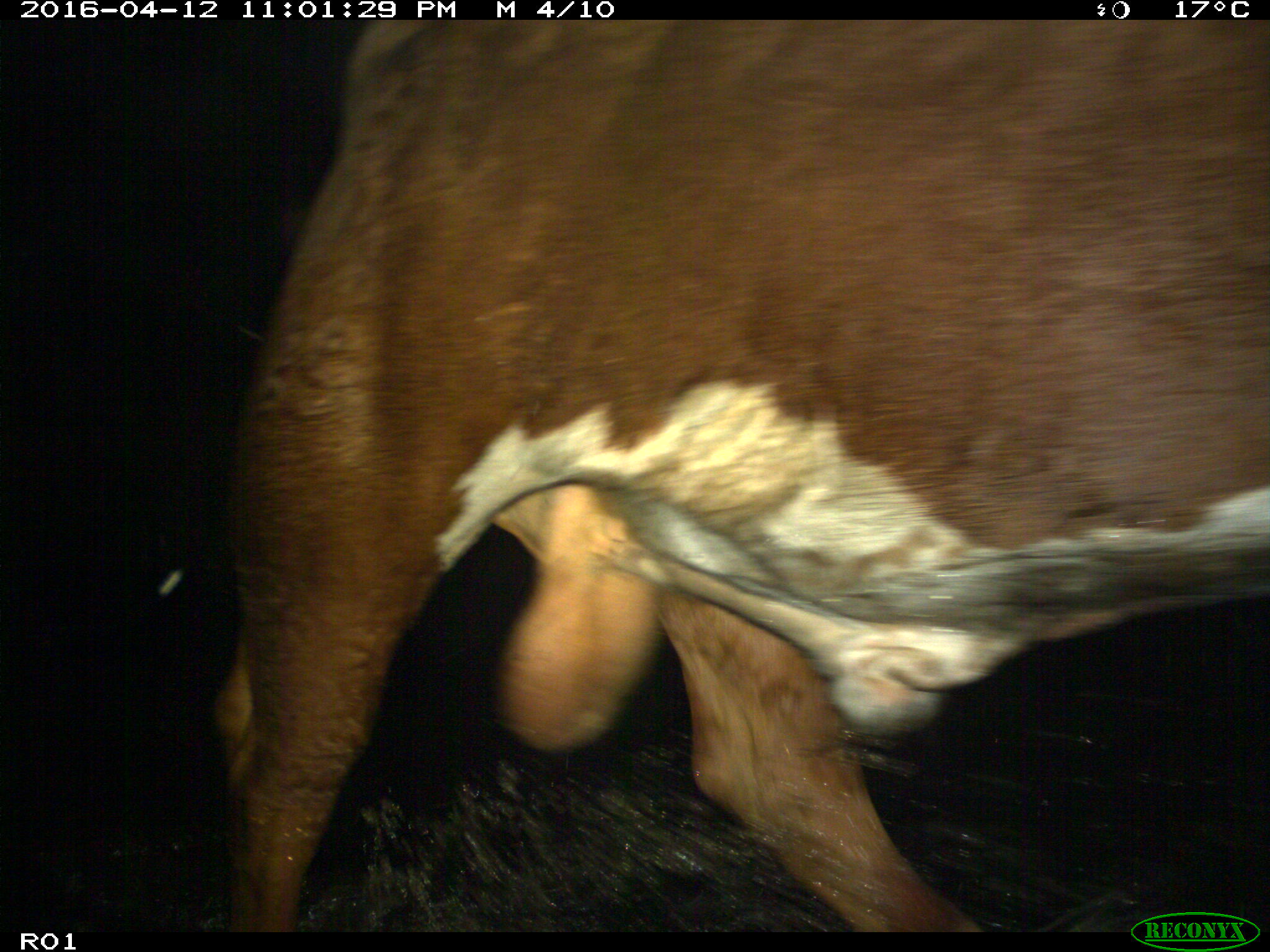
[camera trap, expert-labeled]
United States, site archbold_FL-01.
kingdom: Animalia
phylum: Chordata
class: Mammalia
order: Artiodactyla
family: Bovidae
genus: Bos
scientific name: Bos taurus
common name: domestic cow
Bos taurus (domestic cow).